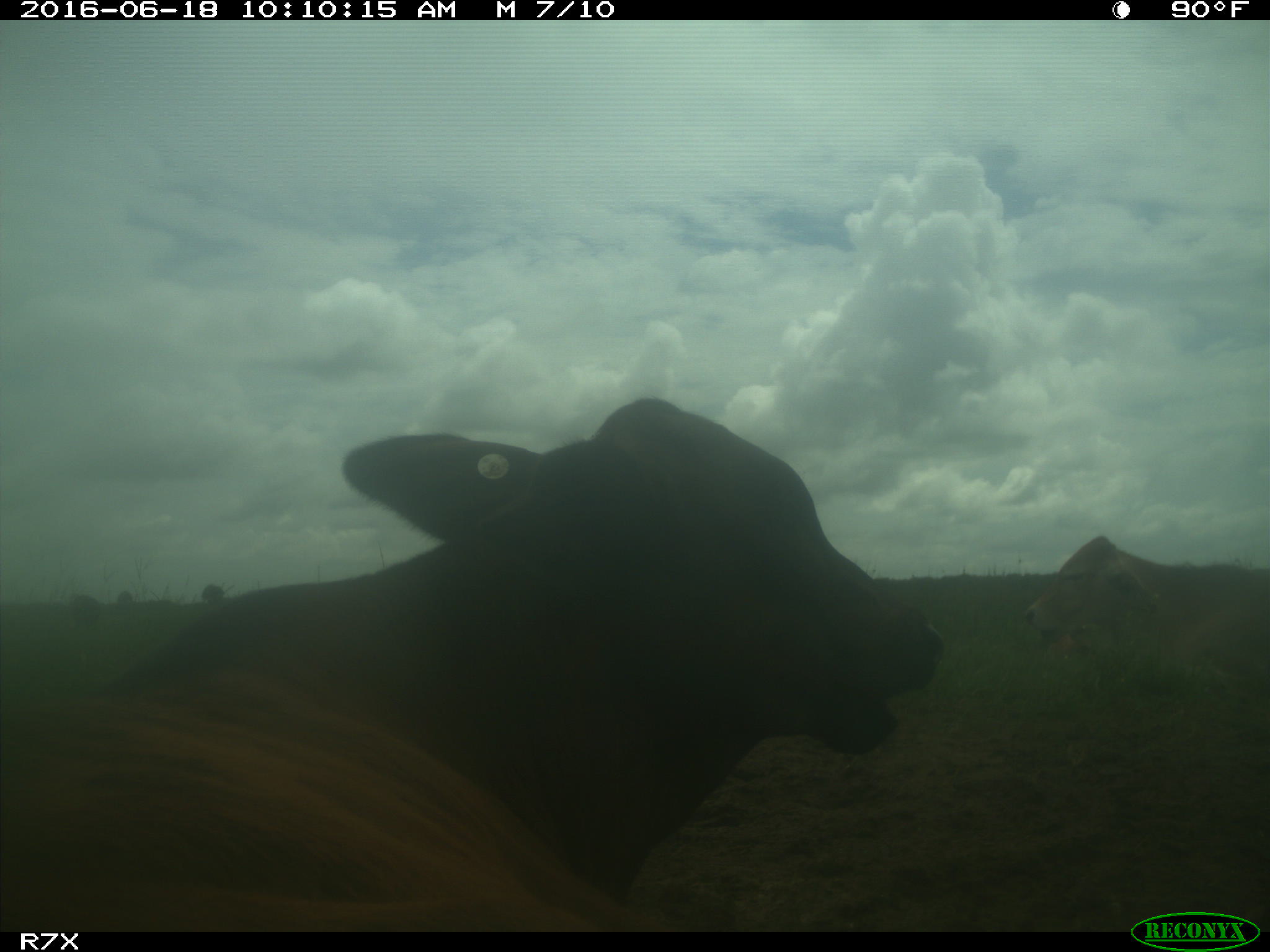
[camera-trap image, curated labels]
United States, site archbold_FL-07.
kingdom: Animalia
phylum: Chordata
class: Mammalia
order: Artiodactyla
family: Bovidae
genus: Bos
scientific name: Bos taurus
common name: domestic cow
Bos taurus (domestic cow).